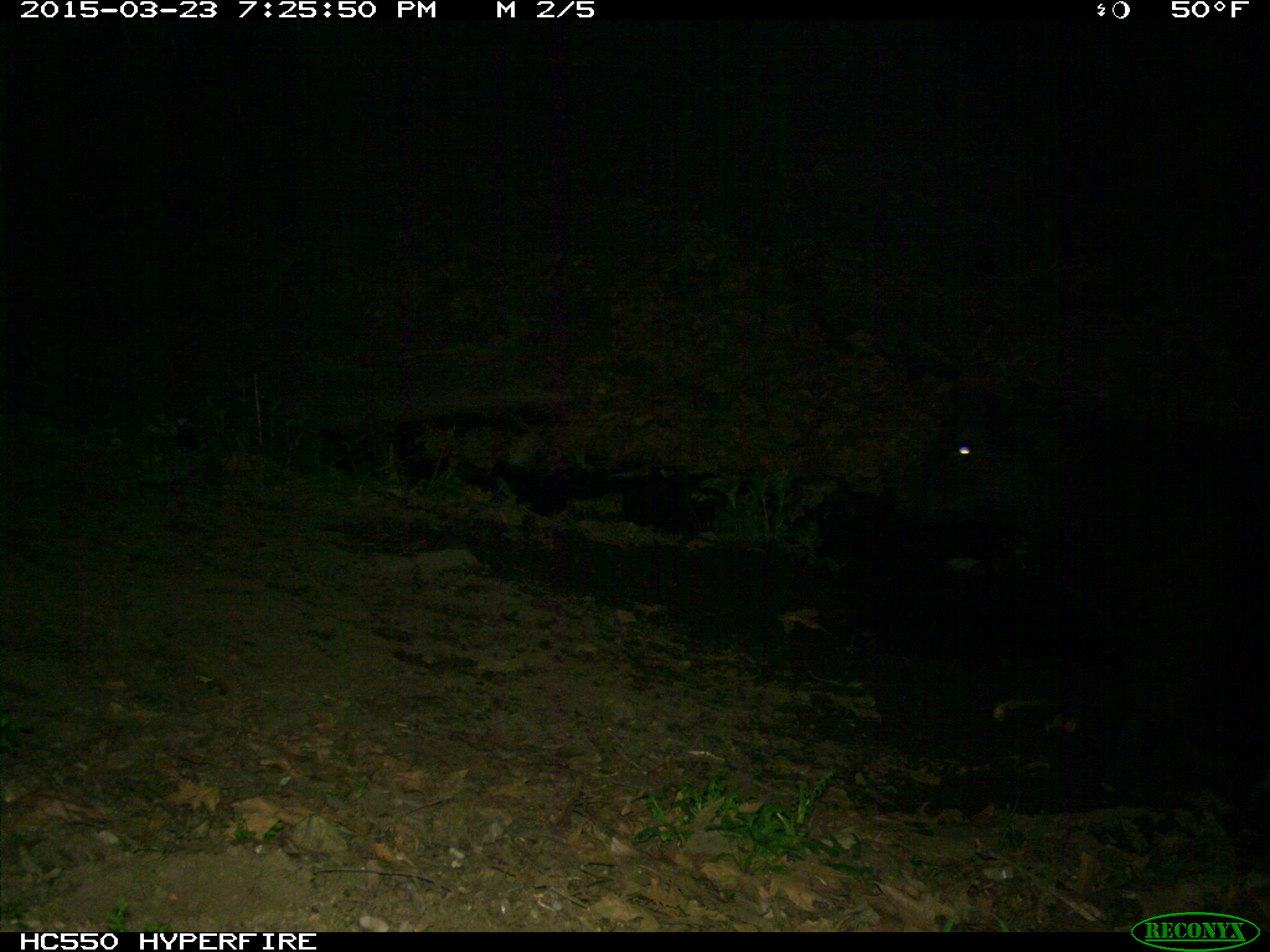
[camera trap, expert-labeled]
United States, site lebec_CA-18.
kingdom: Animalia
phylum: Chordata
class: Mammalia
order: Artiodactyla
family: Bovidae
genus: Bos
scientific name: Bos taurus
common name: domestic cow